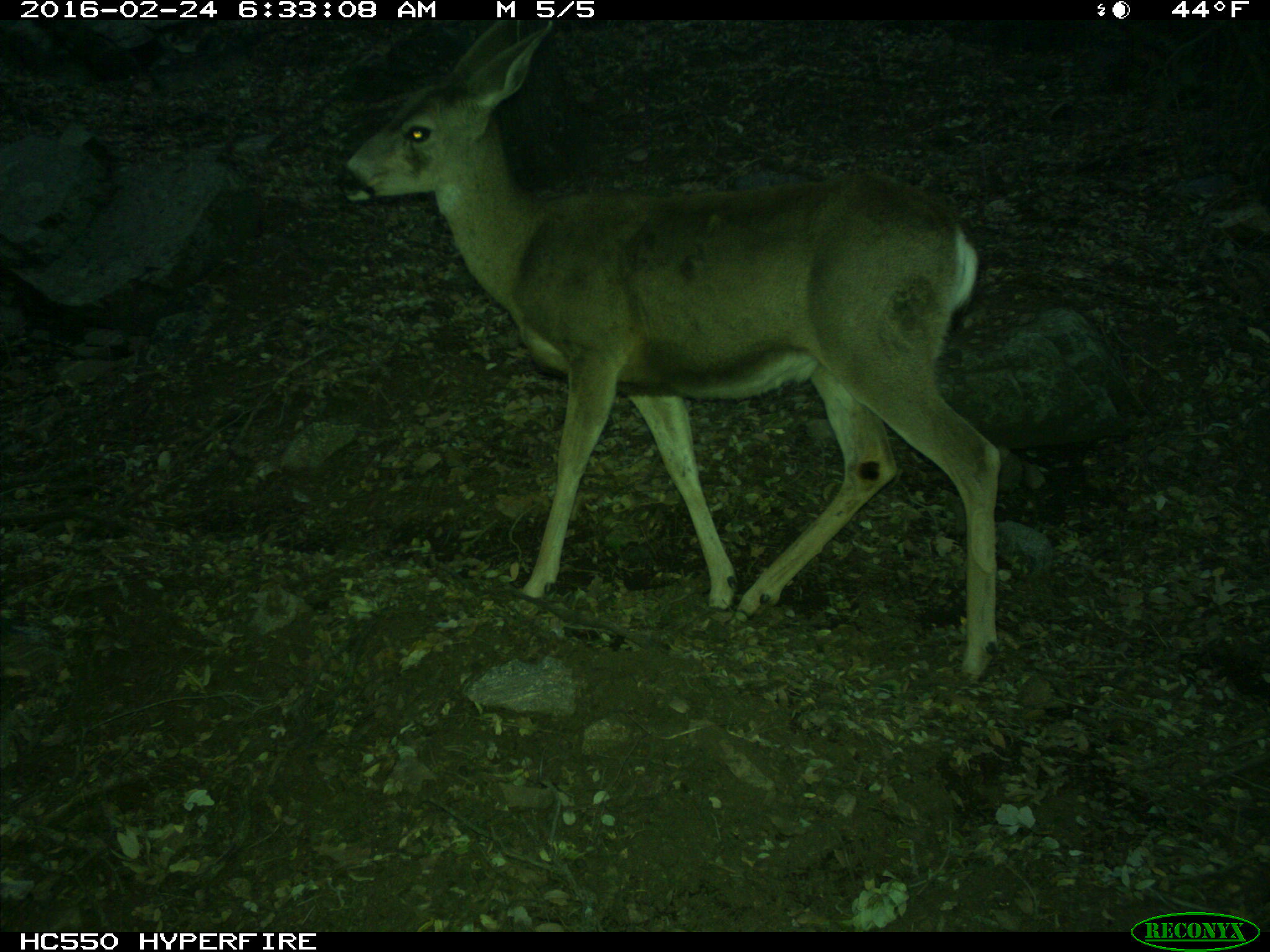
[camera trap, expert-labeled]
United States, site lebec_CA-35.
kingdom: Animalia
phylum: Chordata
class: Mammalia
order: Artiodactyla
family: Cervidae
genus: Odocoileus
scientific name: Odocoileus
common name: deer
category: unidentified deer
Unidentified deer (deer) (Odocoileus).